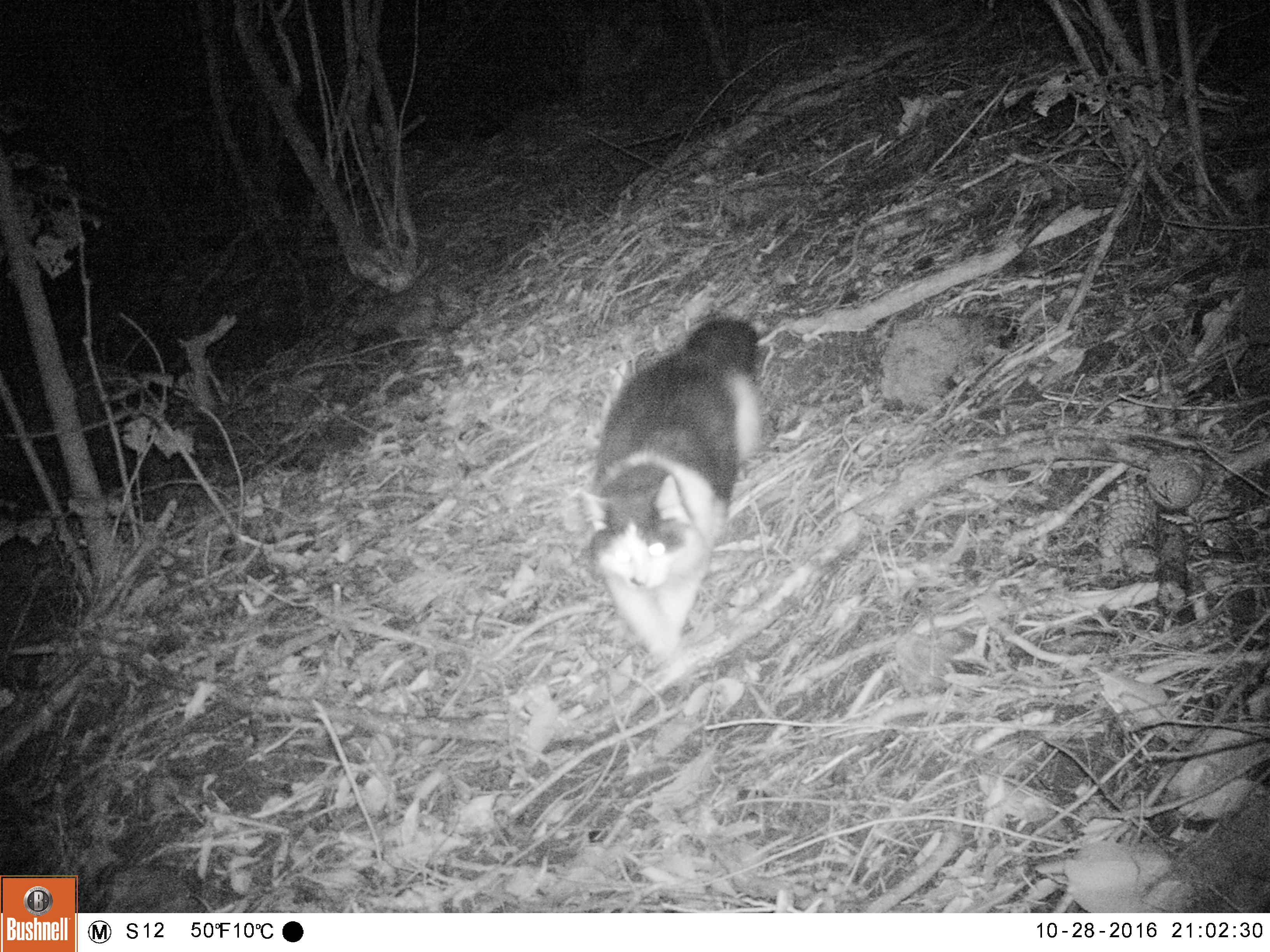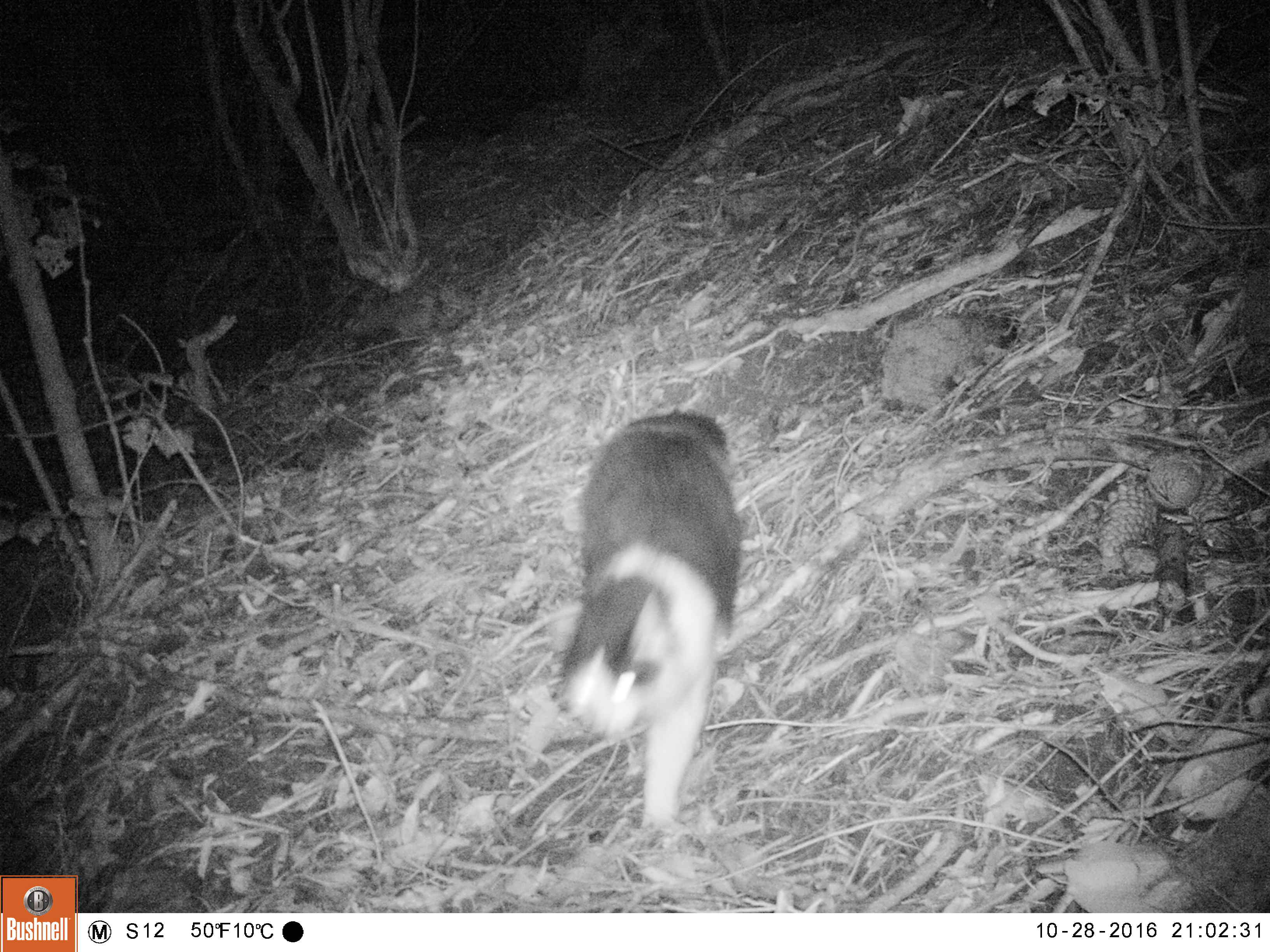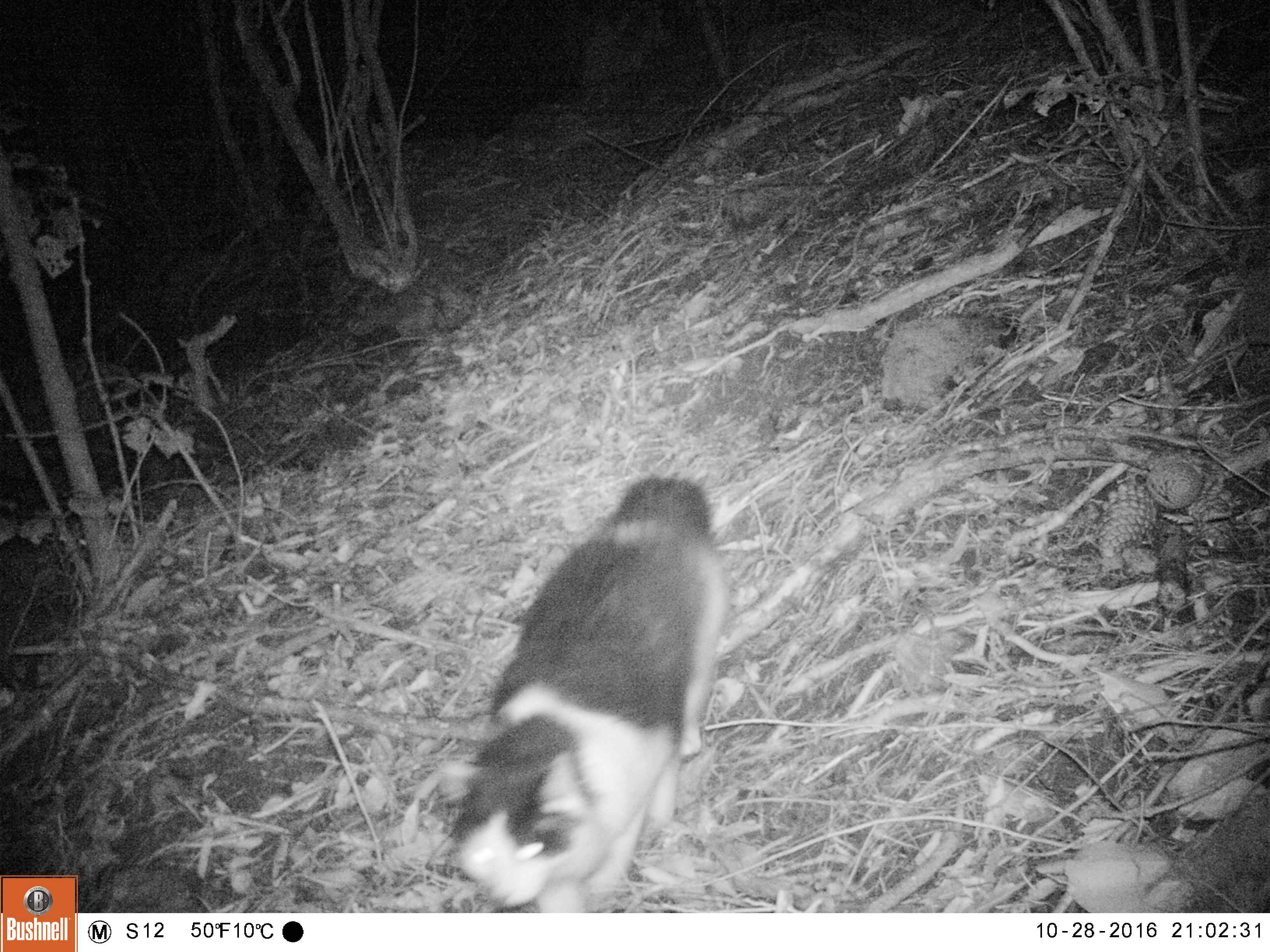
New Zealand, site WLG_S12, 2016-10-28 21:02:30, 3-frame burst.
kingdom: Animalia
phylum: Chordata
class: Mammalia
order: Carnivora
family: Felidae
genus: Felis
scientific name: Felis catus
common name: domestic cat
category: cat